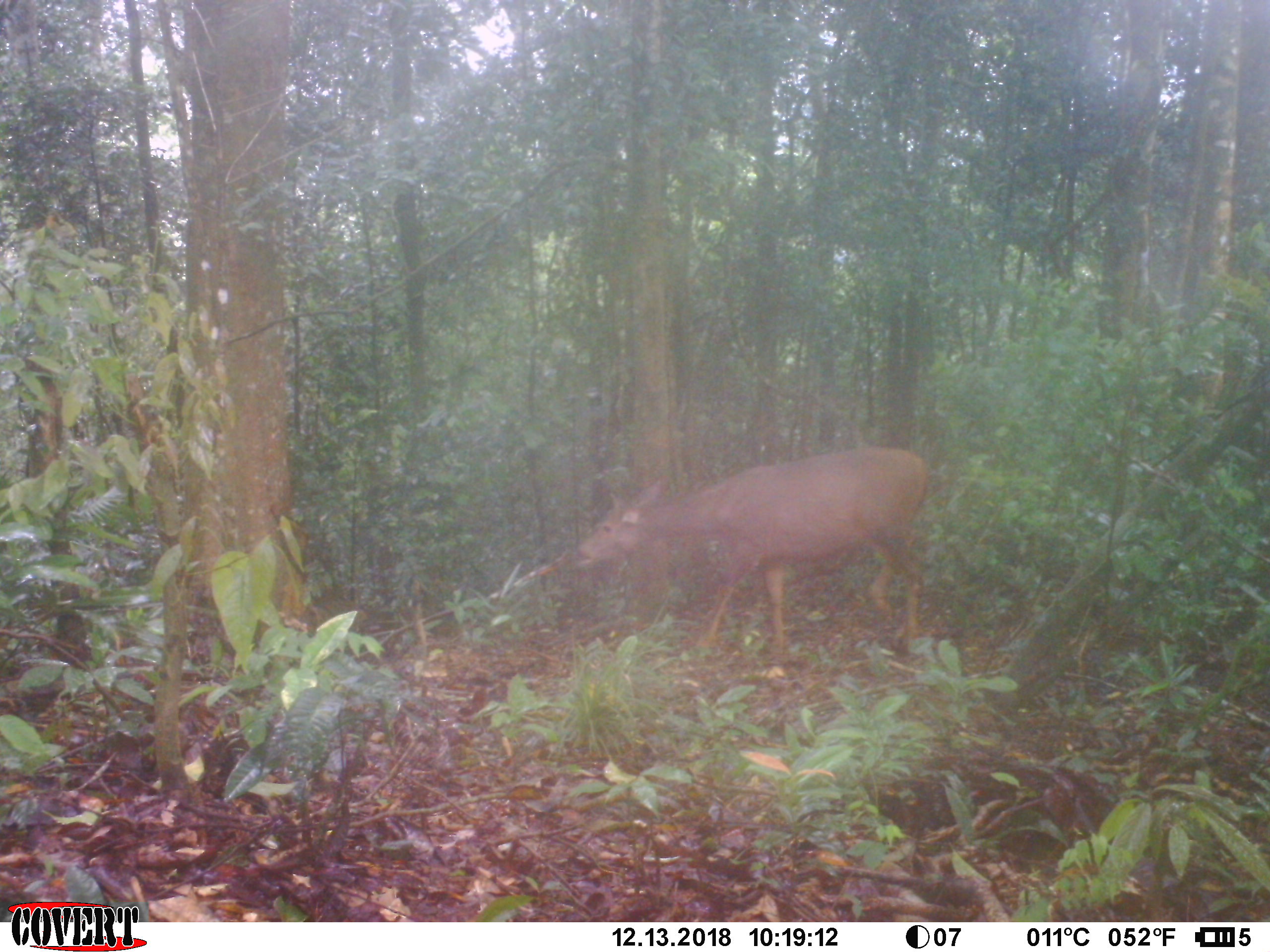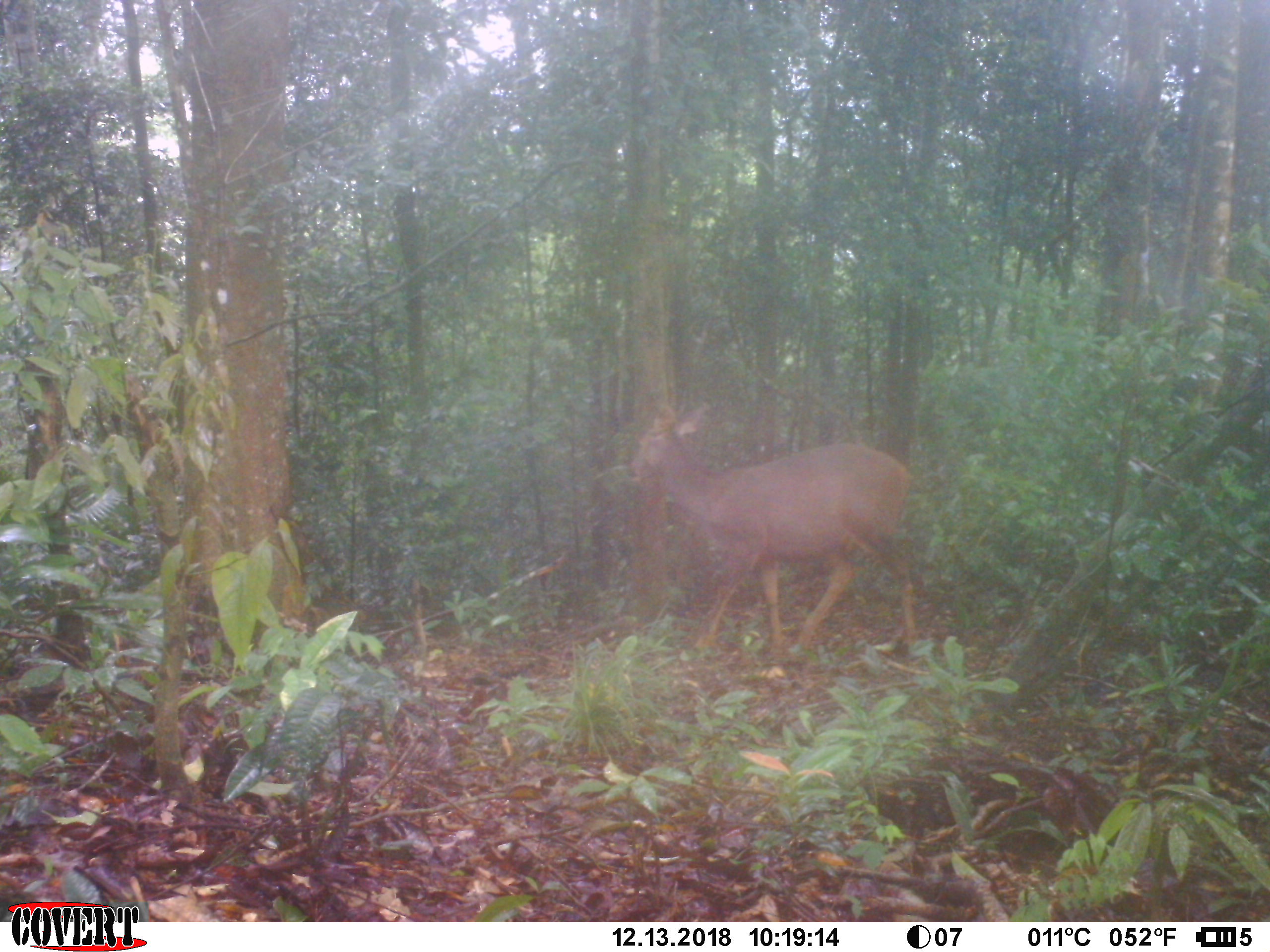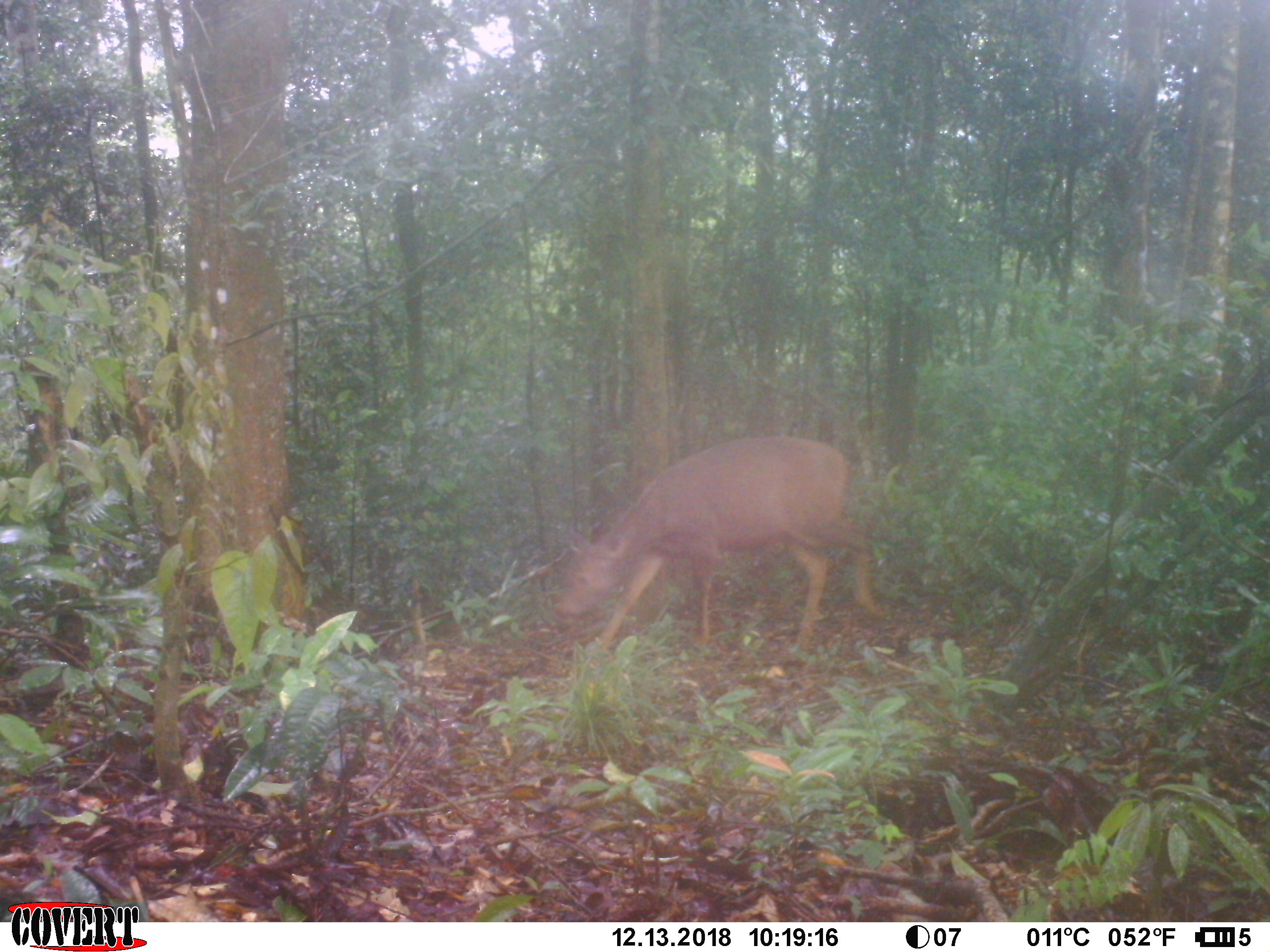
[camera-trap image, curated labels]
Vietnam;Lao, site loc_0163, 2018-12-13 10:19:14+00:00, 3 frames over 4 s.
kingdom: Animalia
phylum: Chordata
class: Mammalia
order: Artiodactyla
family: Cervidae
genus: Rusa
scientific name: Rusa unicolor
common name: sambar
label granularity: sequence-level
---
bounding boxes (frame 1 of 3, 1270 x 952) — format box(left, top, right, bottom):
sambar: box(574, 446, 926, 663)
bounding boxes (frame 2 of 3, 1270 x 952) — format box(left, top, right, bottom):
sambar: box(629, 402, 917, 654)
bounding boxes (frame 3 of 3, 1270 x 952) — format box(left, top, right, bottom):
sambar: box(553, 435, 881, 654)